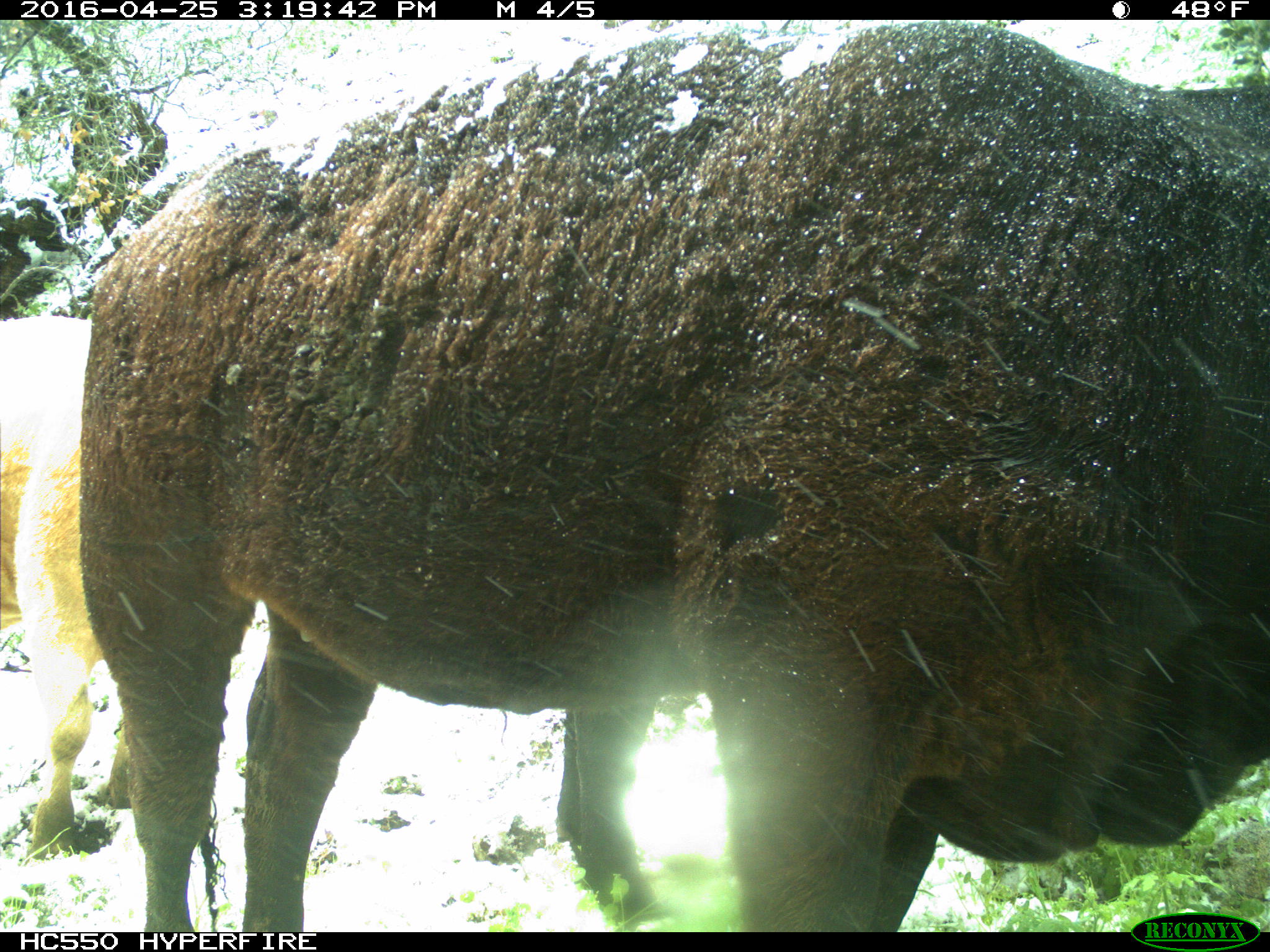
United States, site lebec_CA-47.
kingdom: Animalia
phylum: Chordata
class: Mammalia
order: Artiodactyla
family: Bovidae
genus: Bos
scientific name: Bos taurus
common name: domestic cow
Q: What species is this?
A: Bos taurus (domestic cow).